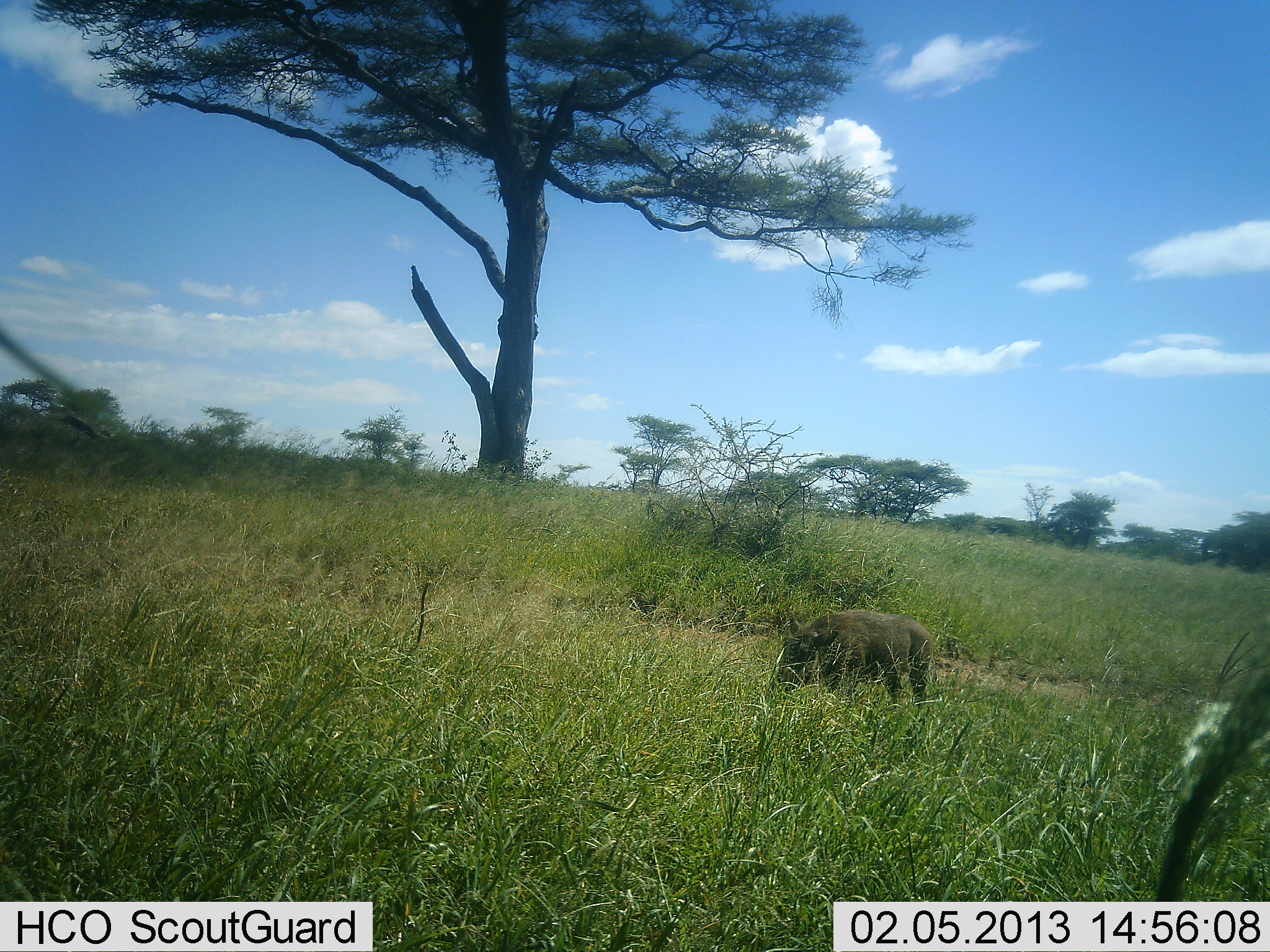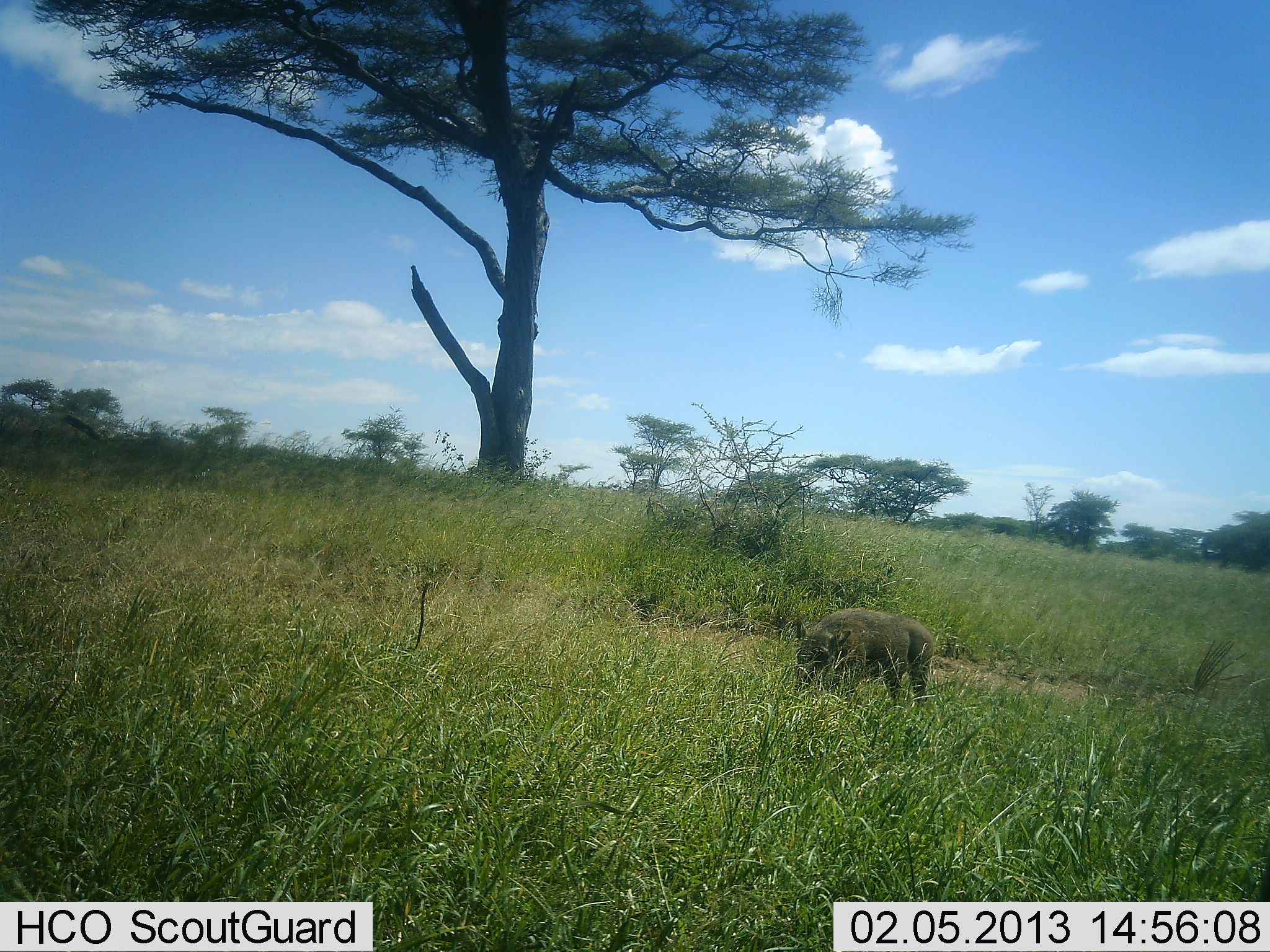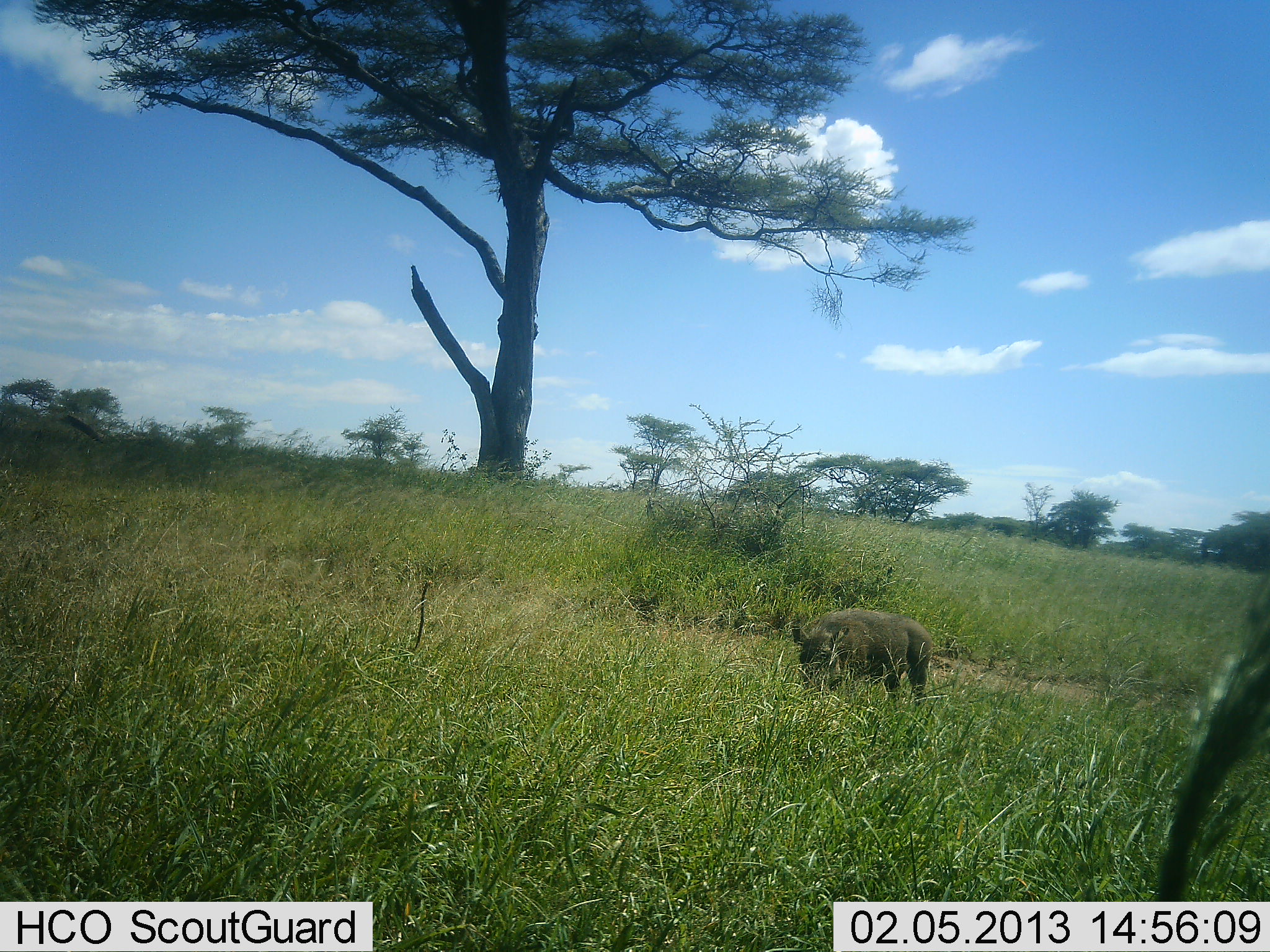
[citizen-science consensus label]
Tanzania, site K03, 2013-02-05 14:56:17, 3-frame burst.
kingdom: Animalia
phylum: Chordata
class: Mammalia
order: Artiodactyla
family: Suidae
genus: Phacochoerus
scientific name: Phacochoerus africanus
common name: warthog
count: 1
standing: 23%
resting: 0%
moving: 4%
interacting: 0%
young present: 4%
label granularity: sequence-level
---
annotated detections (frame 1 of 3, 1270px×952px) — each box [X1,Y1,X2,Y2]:
animal: [768,610,937,718]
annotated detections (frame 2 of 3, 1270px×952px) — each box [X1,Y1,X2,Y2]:
animal: [794,608,935,715]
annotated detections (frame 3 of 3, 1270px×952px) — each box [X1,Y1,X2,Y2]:
animal: [795,609,934,711]